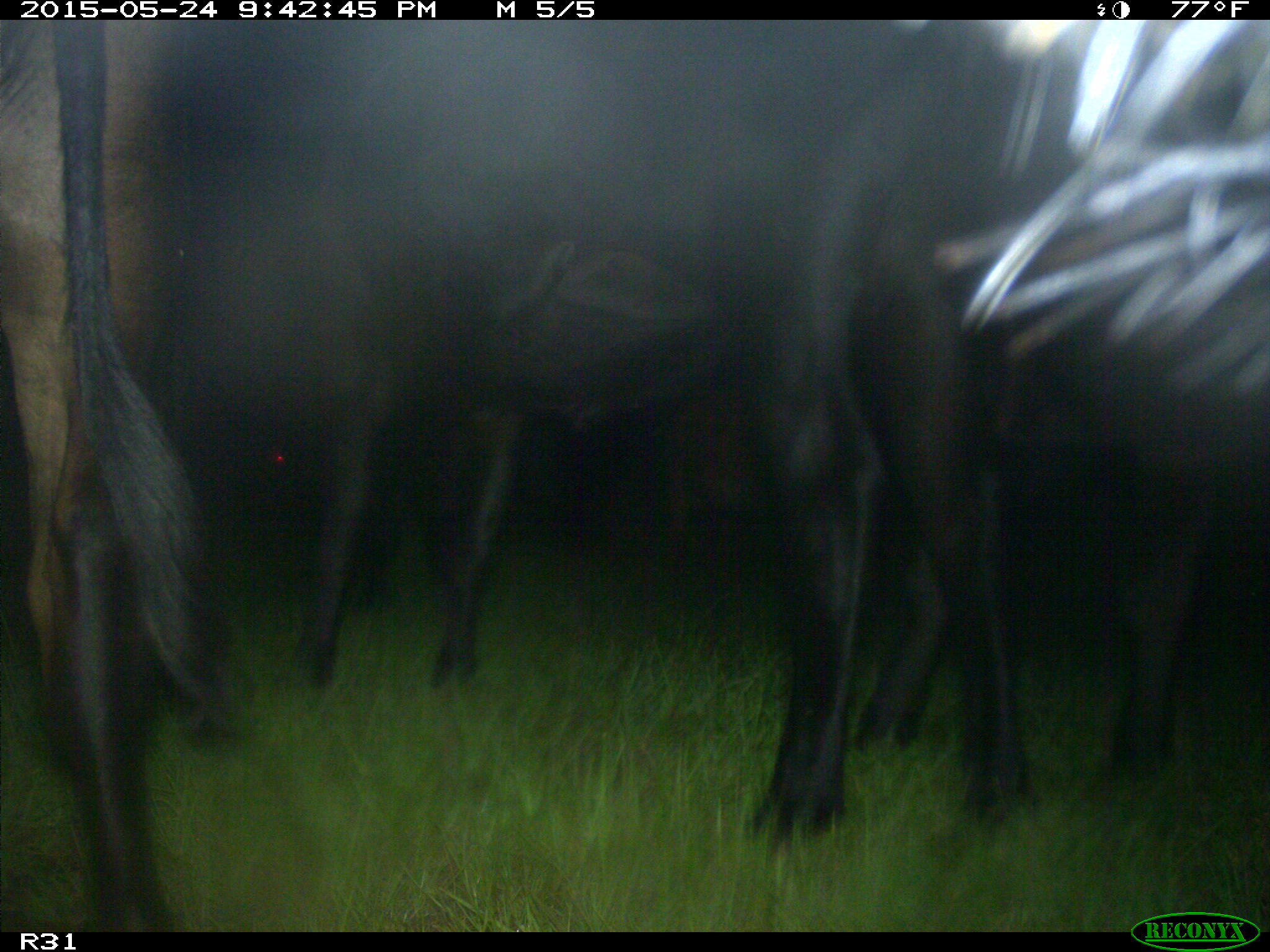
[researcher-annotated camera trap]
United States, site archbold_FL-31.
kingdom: Animalia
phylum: Chordata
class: Mammalia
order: Artiodactyla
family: Bovidae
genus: Bos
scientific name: Bos taurus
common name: domestic cow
Bos taurus (domestic cow).